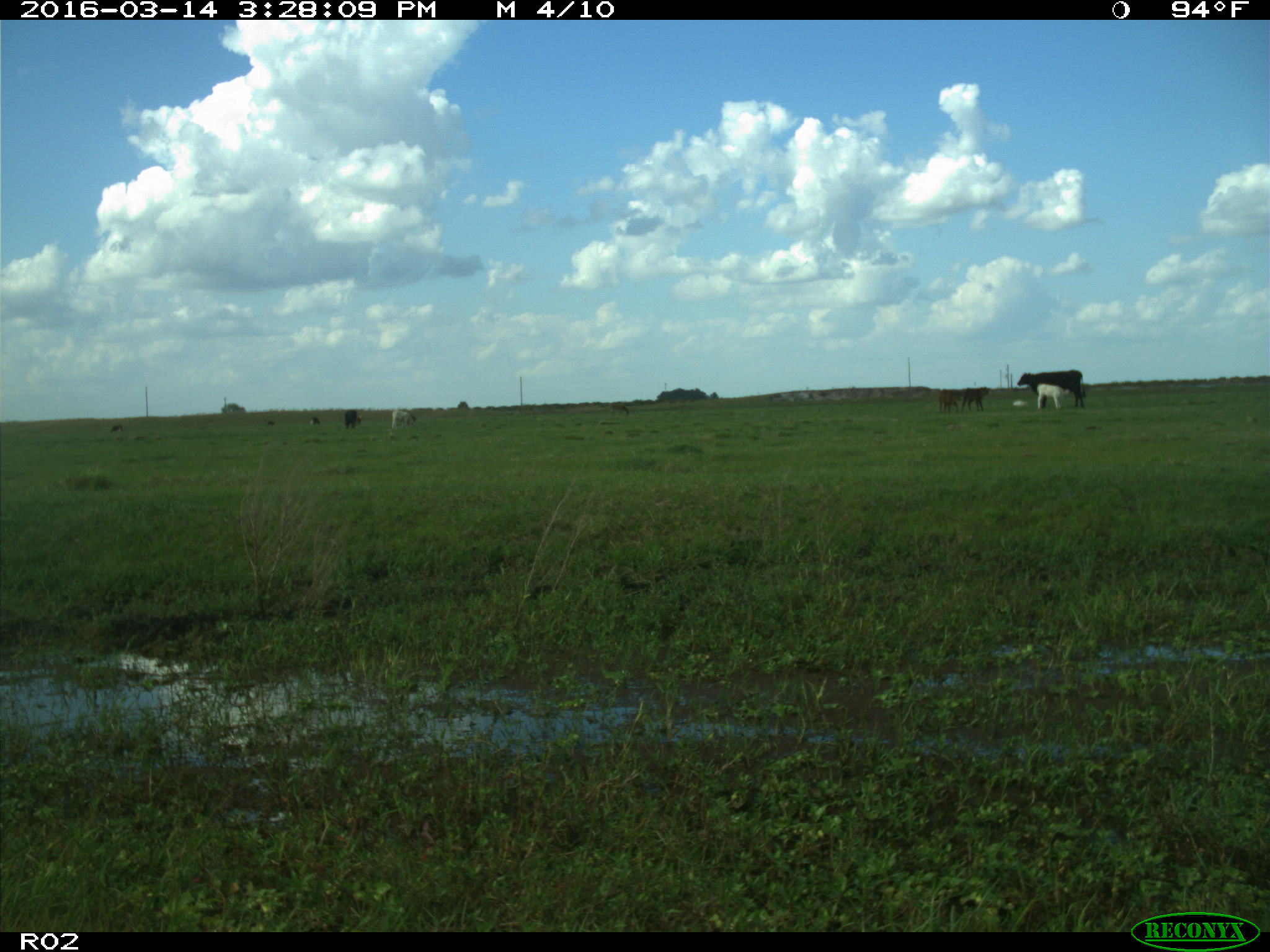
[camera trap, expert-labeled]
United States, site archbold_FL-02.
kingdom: Animalia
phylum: Chordata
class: Mammalia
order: Artiodactyla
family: Bovidae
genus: Bos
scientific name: Bos taurus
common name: domestic cow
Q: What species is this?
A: Bos taurus (domestic cow).